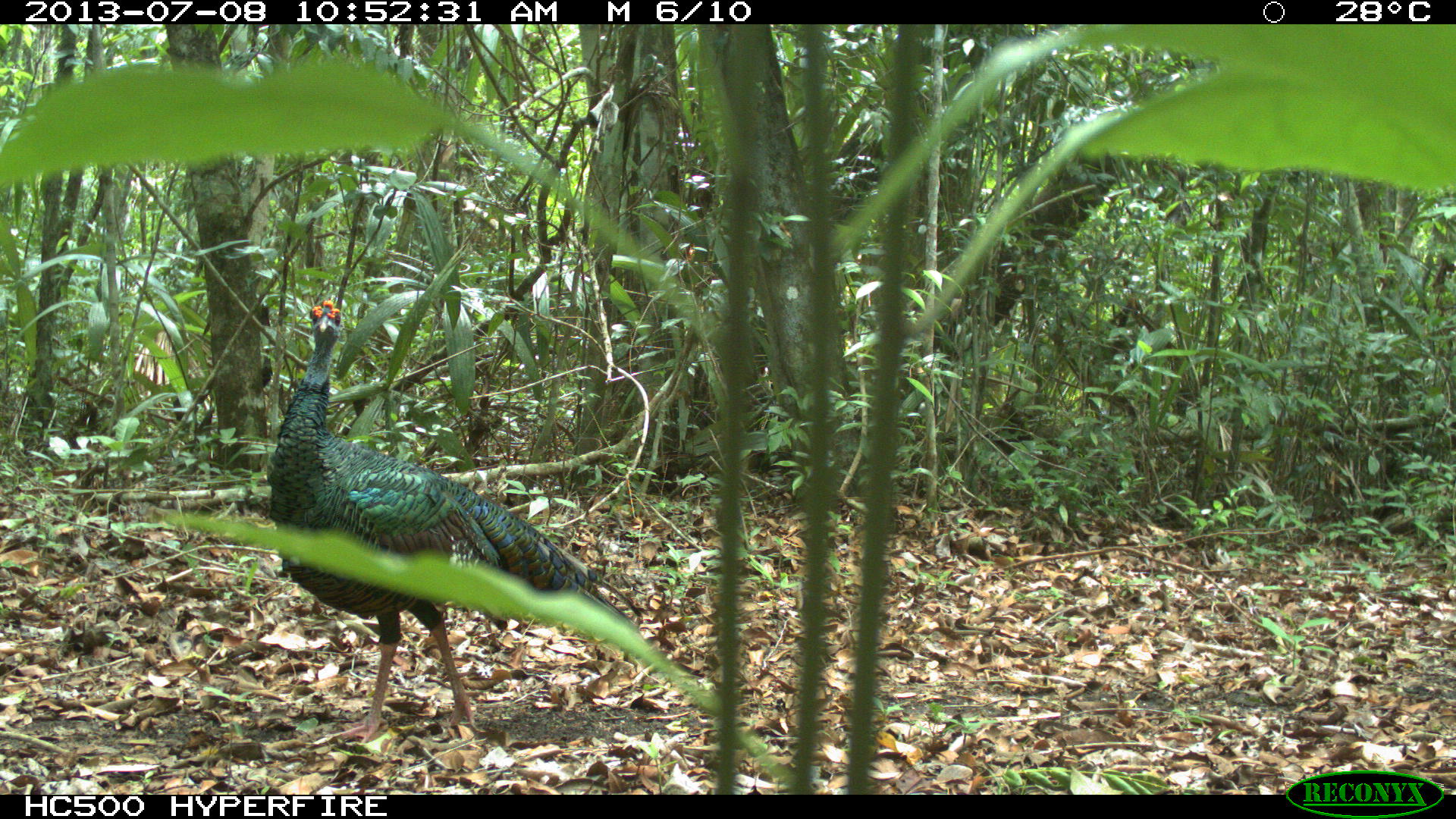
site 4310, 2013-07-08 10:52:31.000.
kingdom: Animalia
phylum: Chordata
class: Aves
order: Galliformes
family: Phasianidae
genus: Meleagris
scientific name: Meleagris ocellata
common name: ocellated turkey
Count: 1.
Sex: male.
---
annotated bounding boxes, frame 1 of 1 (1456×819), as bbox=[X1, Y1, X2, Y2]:
meleagris ocellata: bbox=[263, 297, 640, 747]